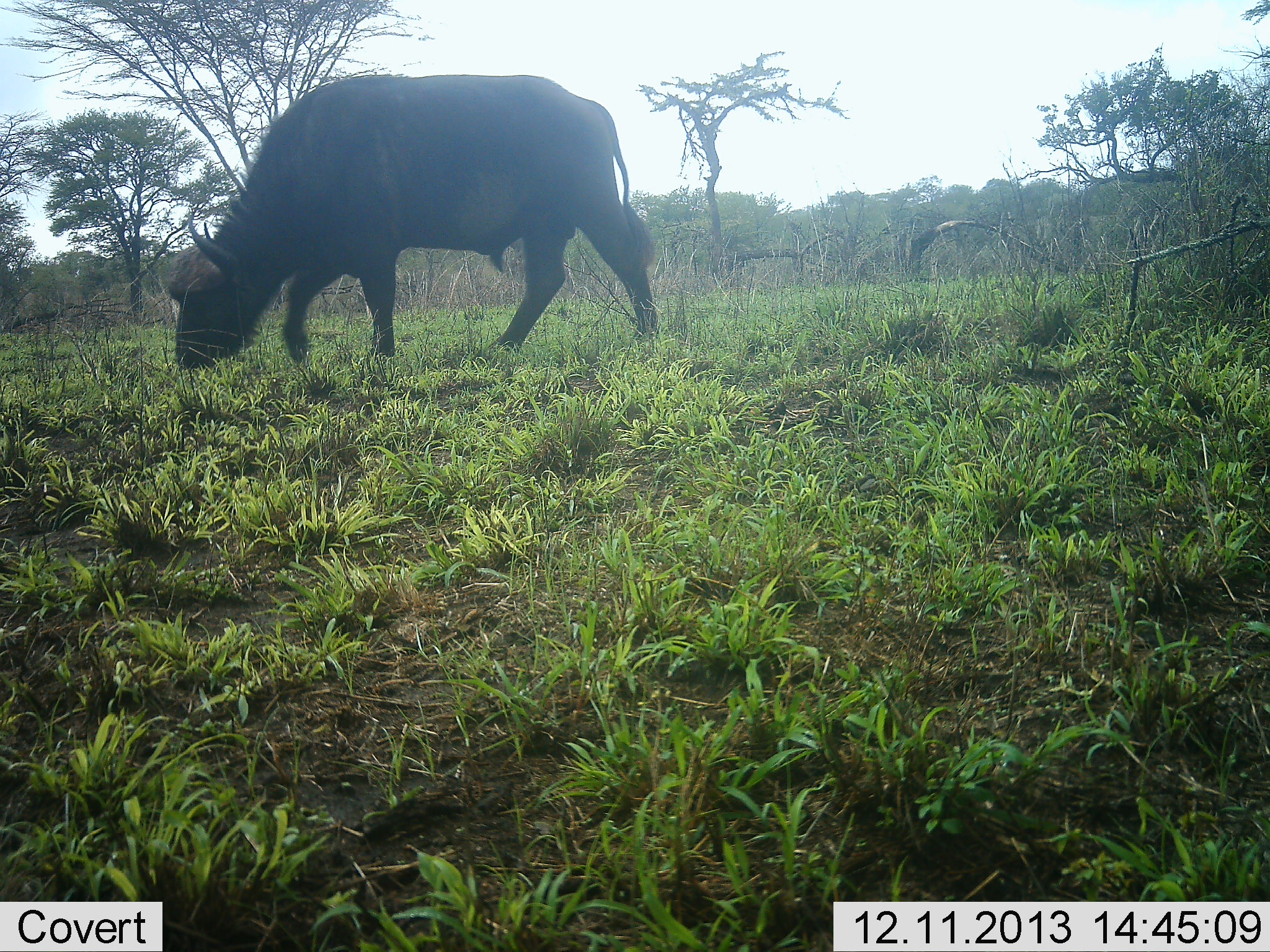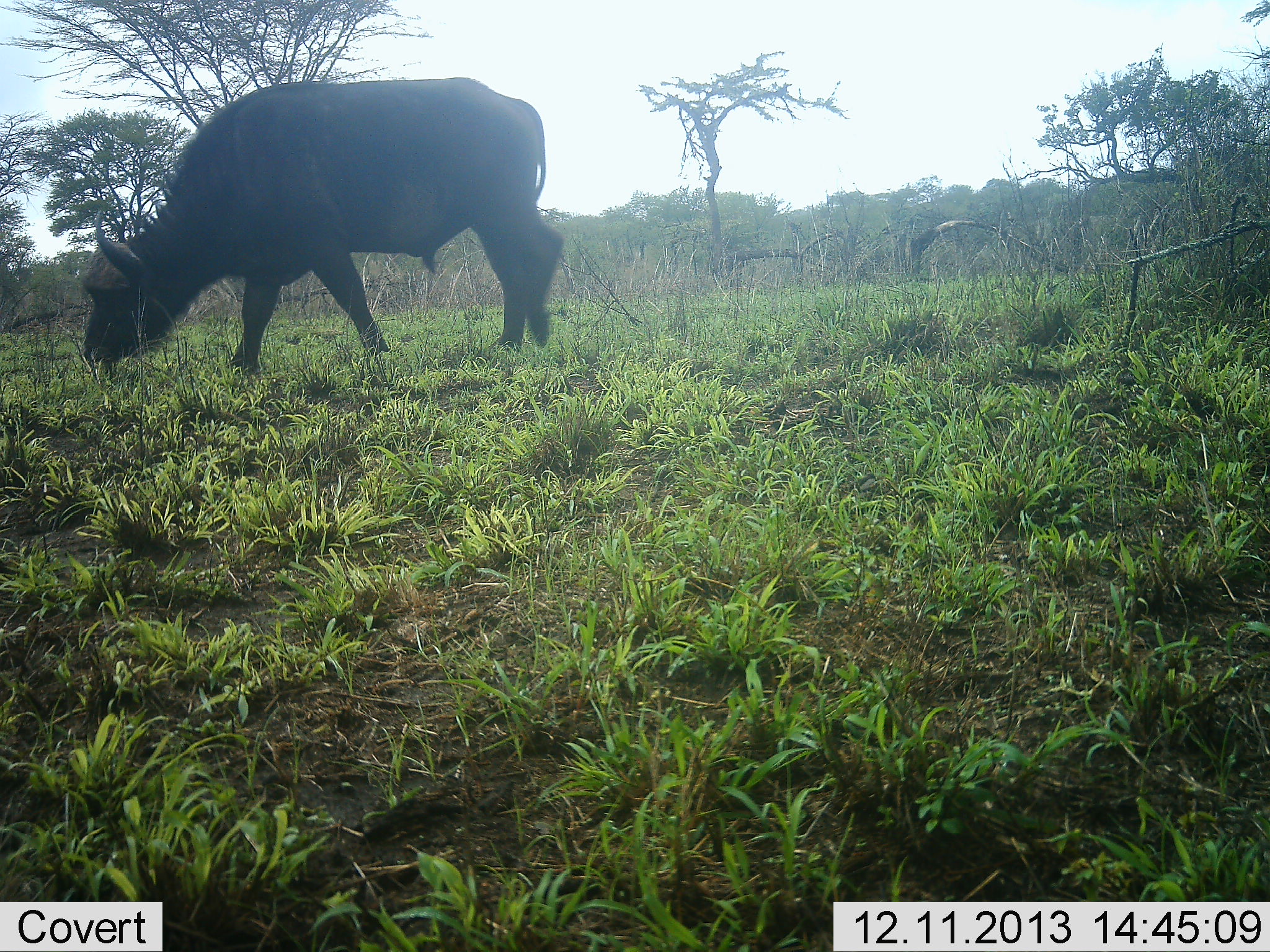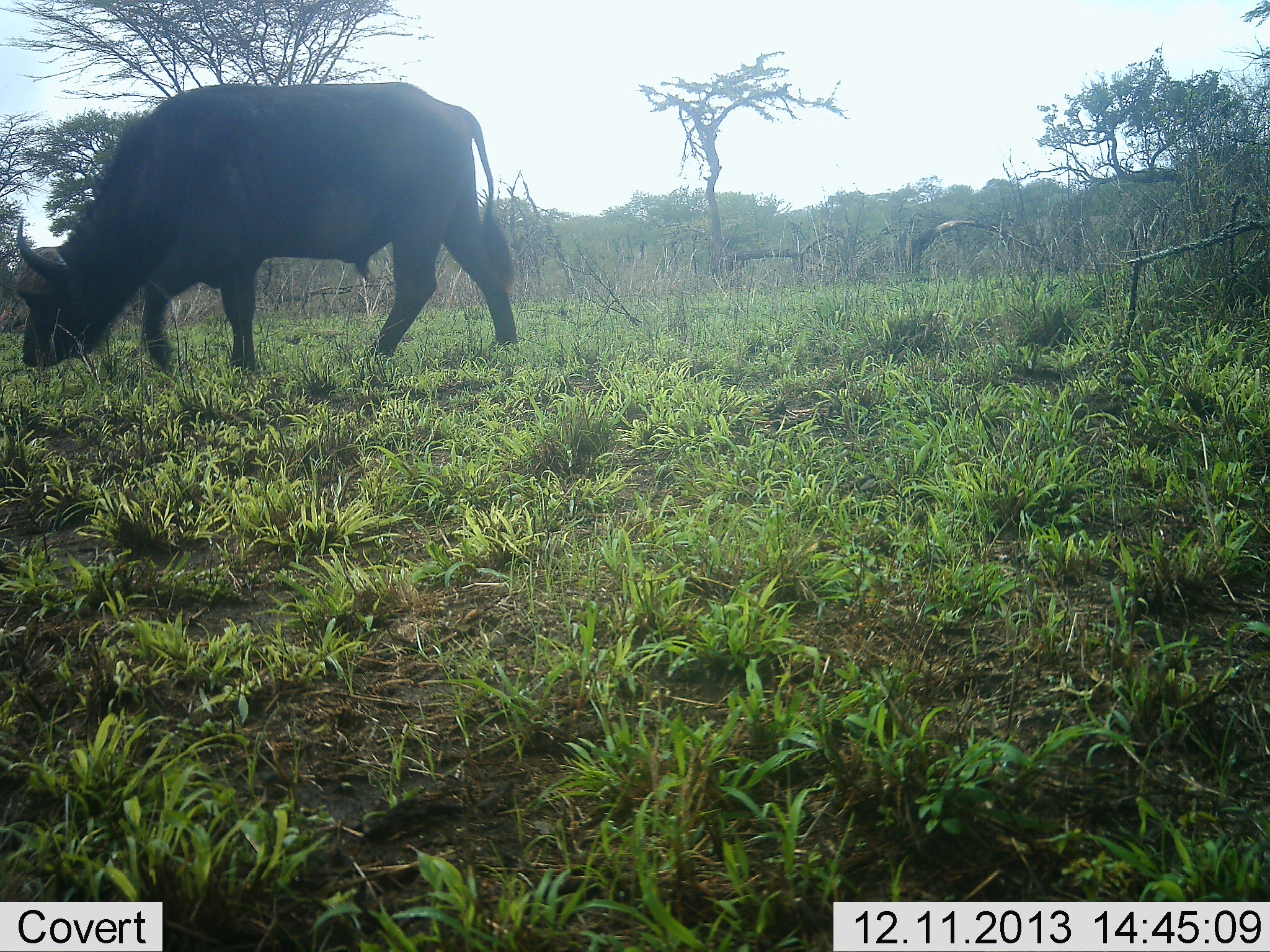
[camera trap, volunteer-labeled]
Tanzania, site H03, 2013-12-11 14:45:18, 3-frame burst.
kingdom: Animalia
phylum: Chordata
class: Mammalia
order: Artiodactyla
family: Bovidae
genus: Syncerus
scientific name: Syncerus caffer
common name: cape buffalo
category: buffalo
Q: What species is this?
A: Buffalo (cape buffalo) (Syncerus caffer).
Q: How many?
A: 1.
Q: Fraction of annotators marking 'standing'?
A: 10%.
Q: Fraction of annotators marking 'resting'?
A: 0%.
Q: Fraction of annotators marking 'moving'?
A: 60%.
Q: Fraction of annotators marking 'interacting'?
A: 0%.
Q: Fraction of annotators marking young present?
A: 0%.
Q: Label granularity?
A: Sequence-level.